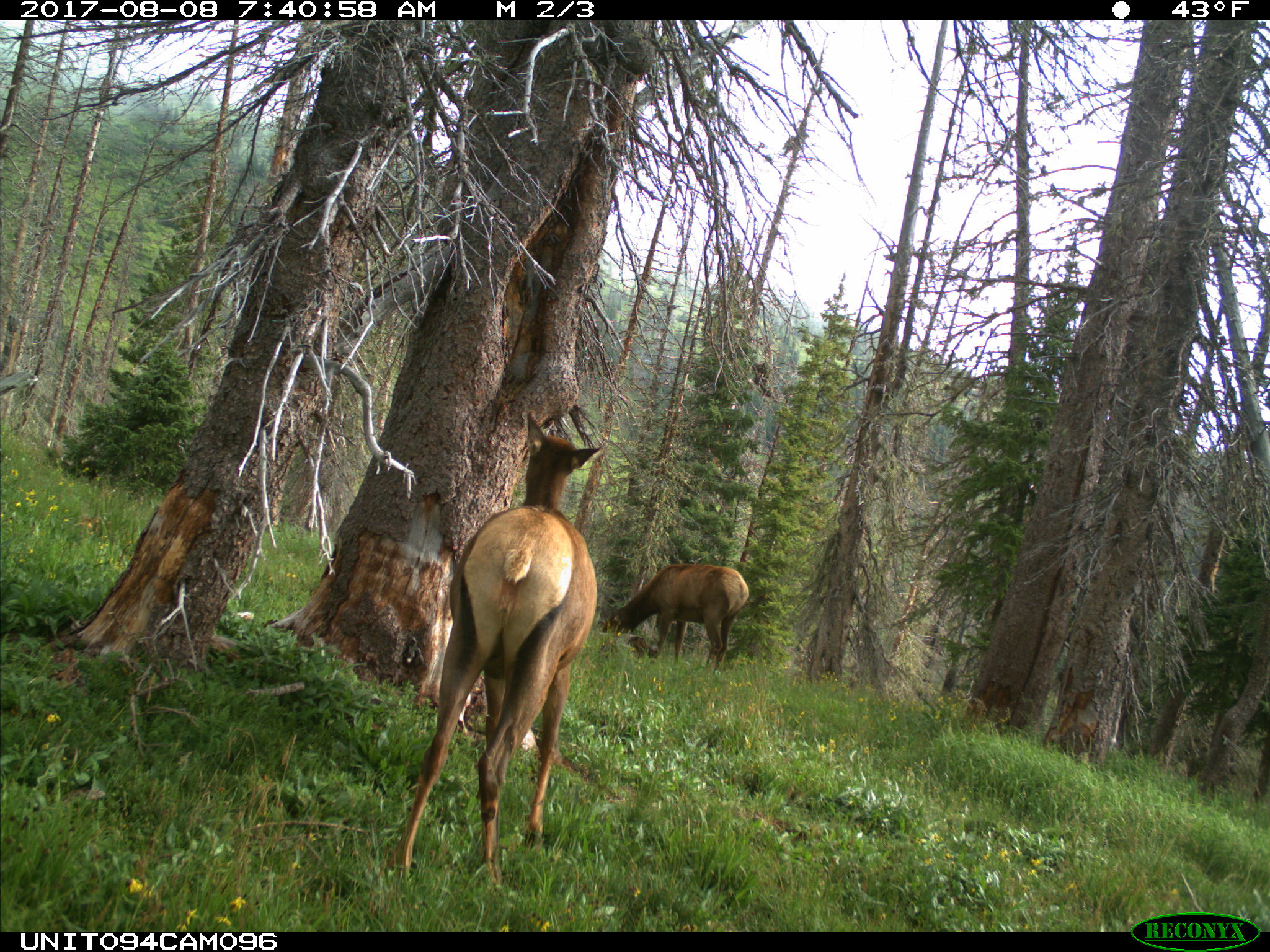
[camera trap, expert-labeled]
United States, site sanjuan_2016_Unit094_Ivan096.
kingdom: Animalia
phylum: Chordata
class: Mammalia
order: Artiodactyla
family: Cervidae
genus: Cervus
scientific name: Cervus elaphus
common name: red deer